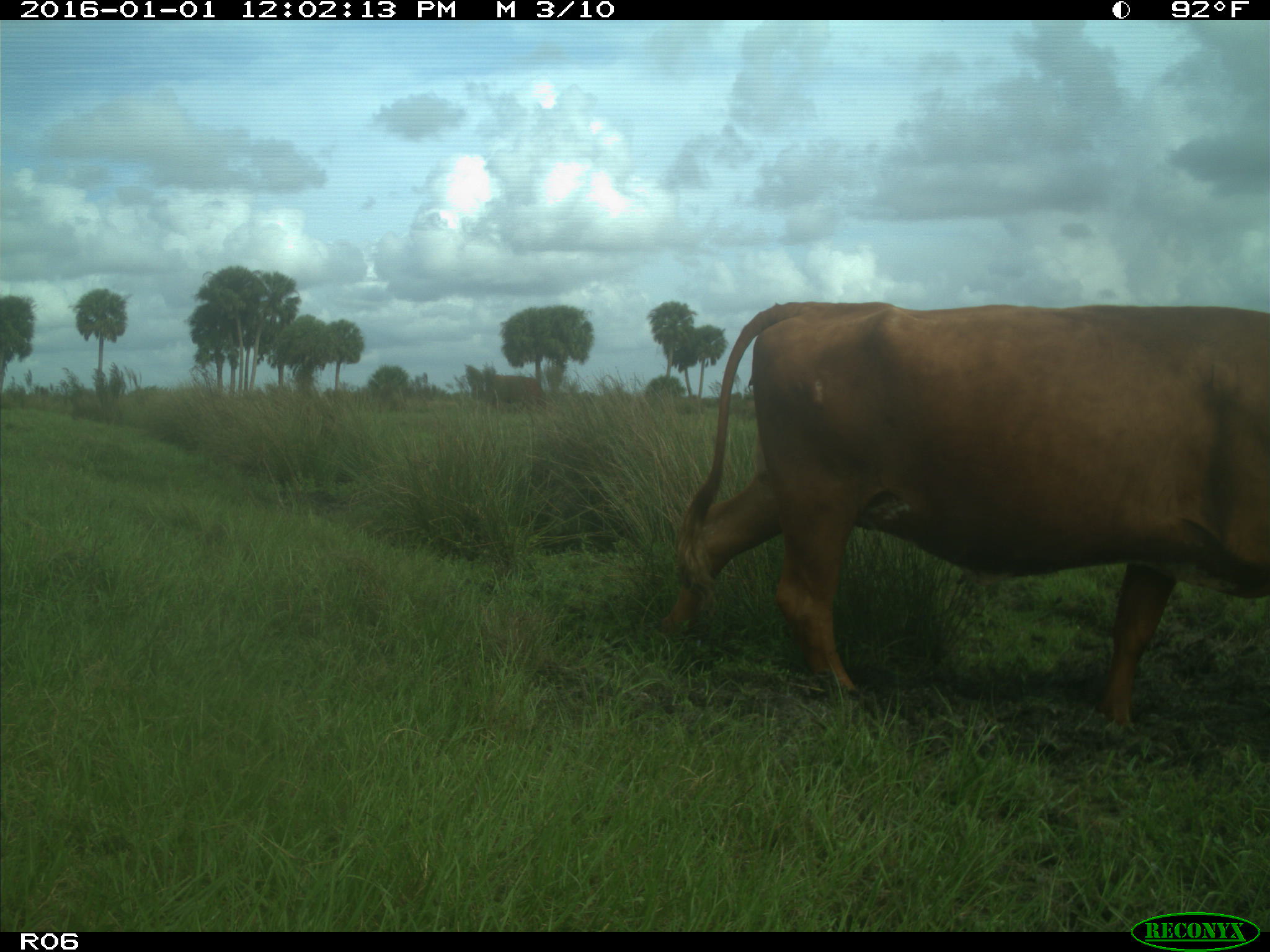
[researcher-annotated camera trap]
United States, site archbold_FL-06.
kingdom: Animalia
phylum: Chordata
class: Mammalia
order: Artiodactyla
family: Bovidae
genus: Bos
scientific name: Bos taurus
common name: domestic cow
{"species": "Bos taurus (domestic cow)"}